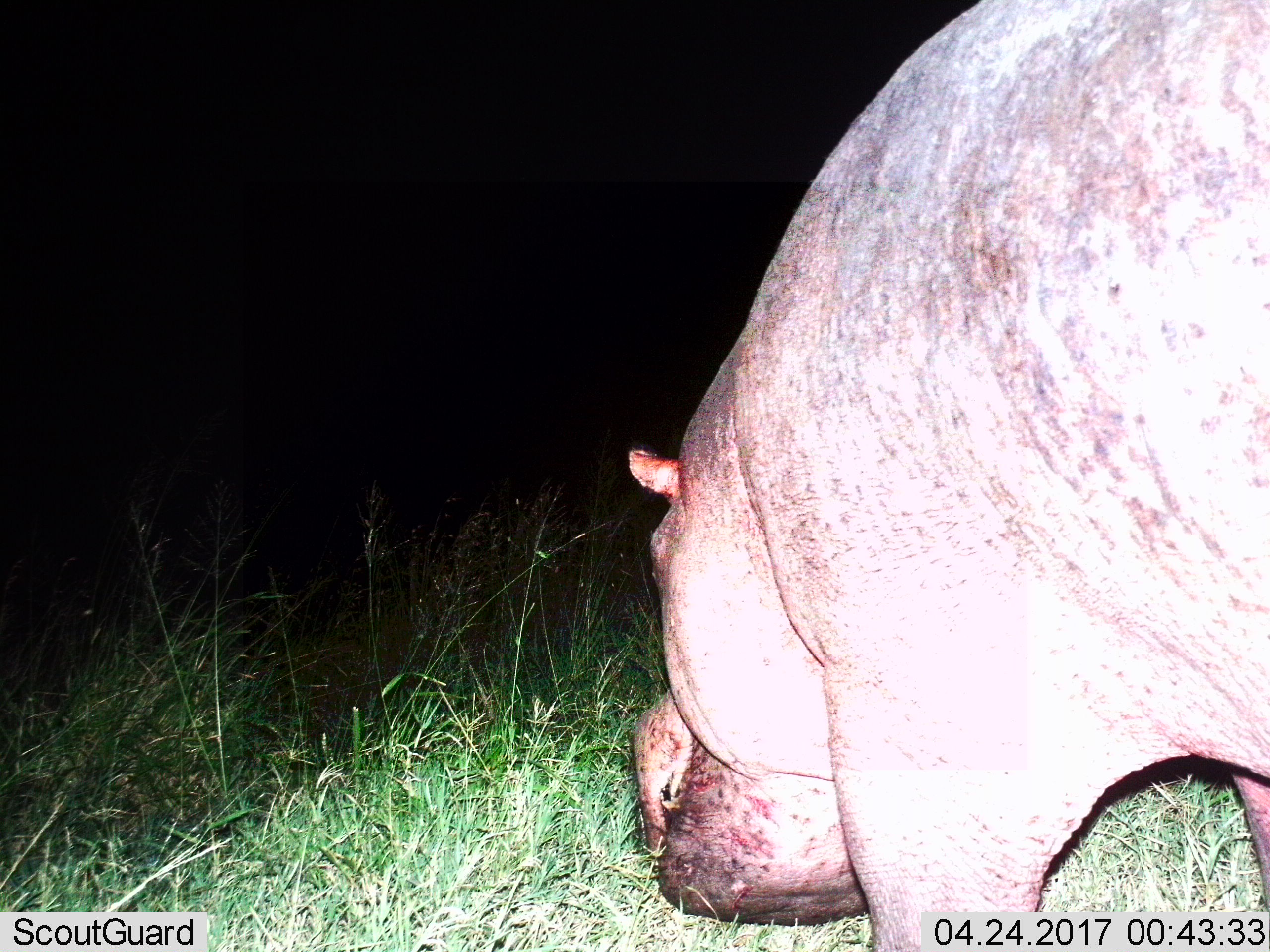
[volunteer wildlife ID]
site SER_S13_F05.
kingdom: Animalia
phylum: Chordata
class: Mammalia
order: Artiodactyla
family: Hippopotamidae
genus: Hippopotamus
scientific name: Hippopotamus amphibius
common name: hippopotamus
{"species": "hippopotamus (Hippopotamus amphibius)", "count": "1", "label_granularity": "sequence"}